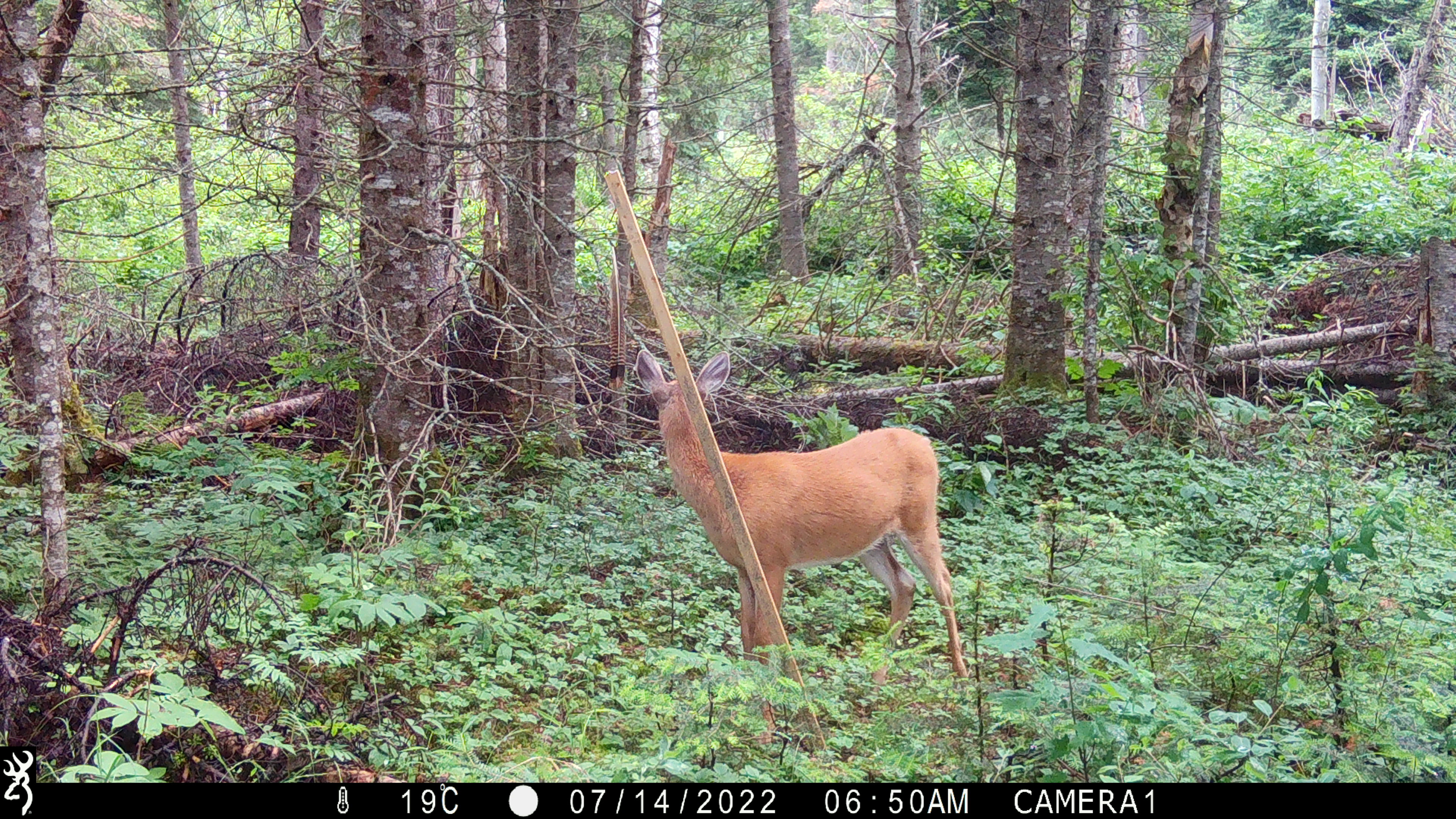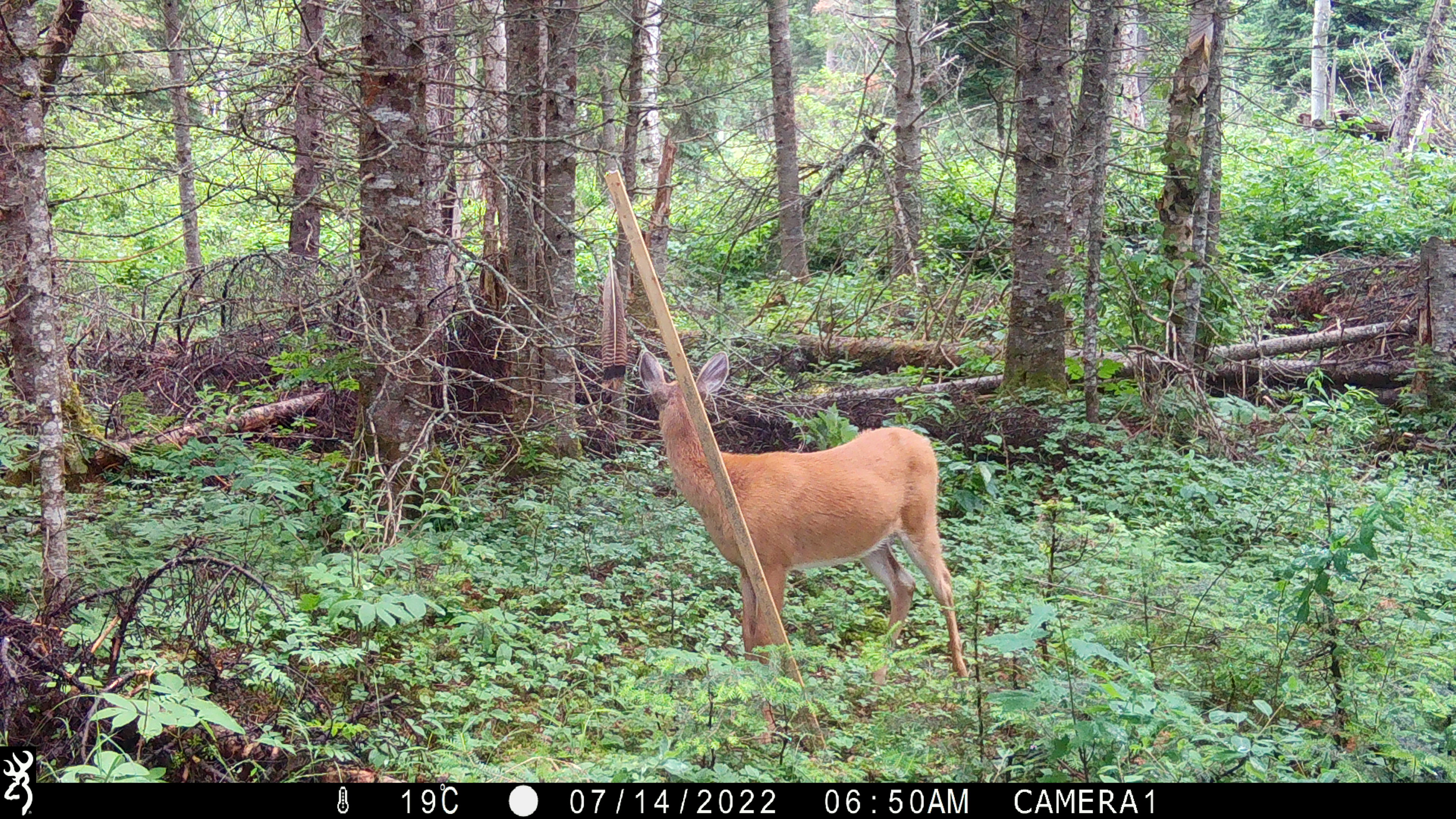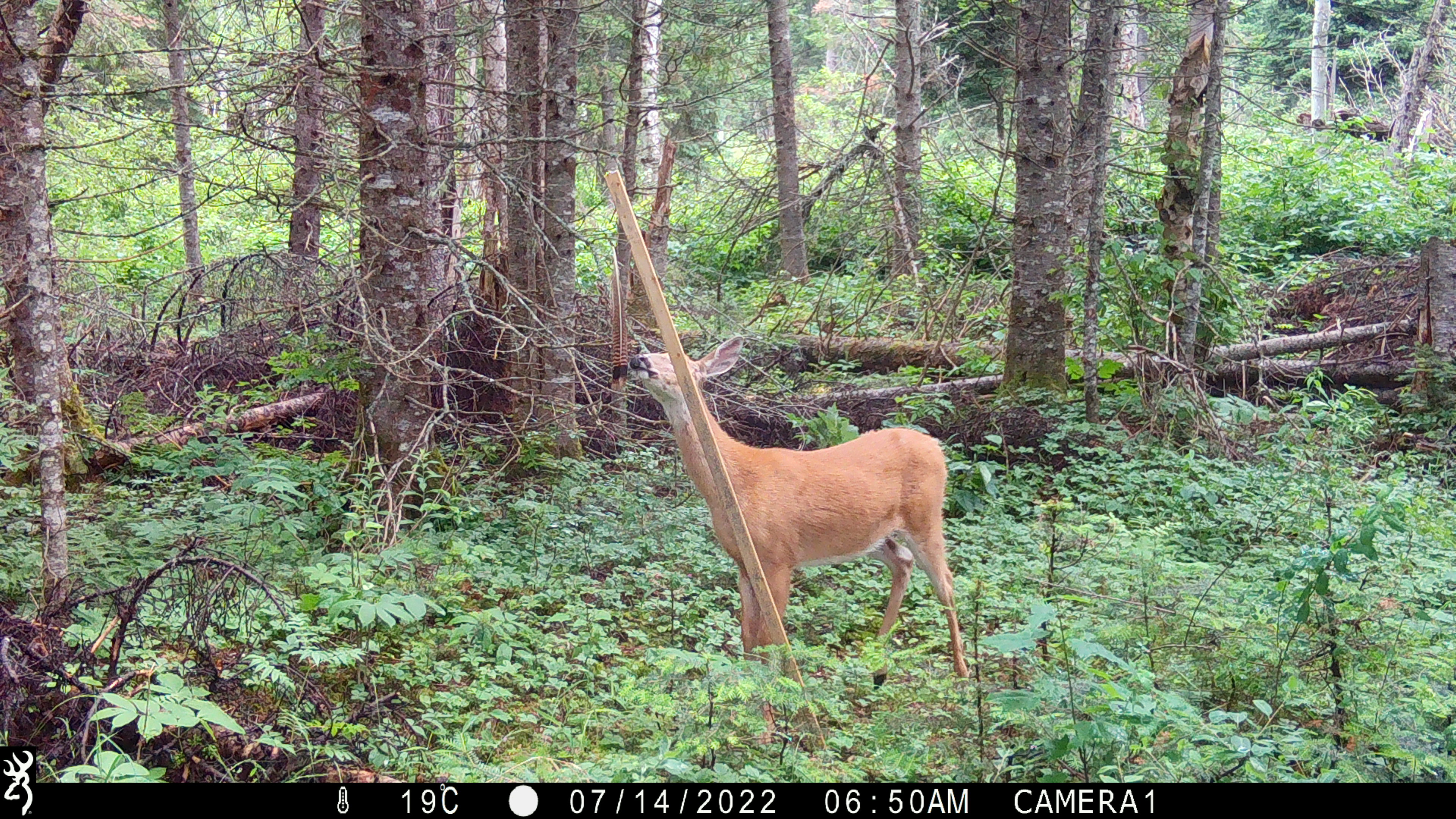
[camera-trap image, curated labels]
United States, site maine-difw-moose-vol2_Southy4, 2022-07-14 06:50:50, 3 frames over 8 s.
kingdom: Animalia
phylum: Chordata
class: Mammalia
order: Artiodactyla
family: Cervidae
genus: Odocoileus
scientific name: Odocoileus virginianus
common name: white-tailed deer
White-tailed deer (Odocoileus virginianus).